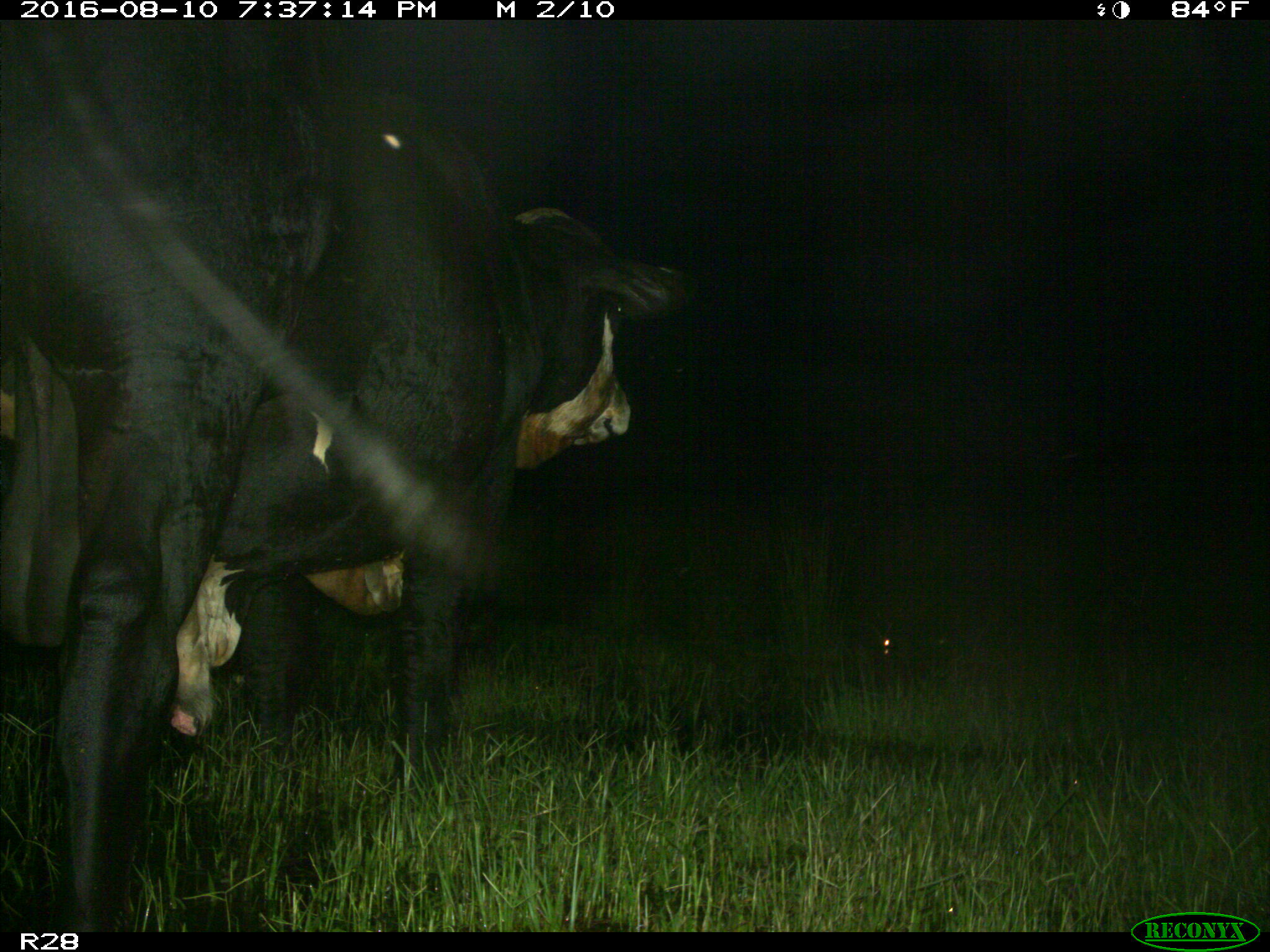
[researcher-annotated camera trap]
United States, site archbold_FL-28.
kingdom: Animalia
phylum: Chordata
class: Mammalia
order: Artiodactyla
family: Bovidae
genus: Bos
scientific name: Bos taurus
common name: domestic cow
Bos taurus (domestic cow).